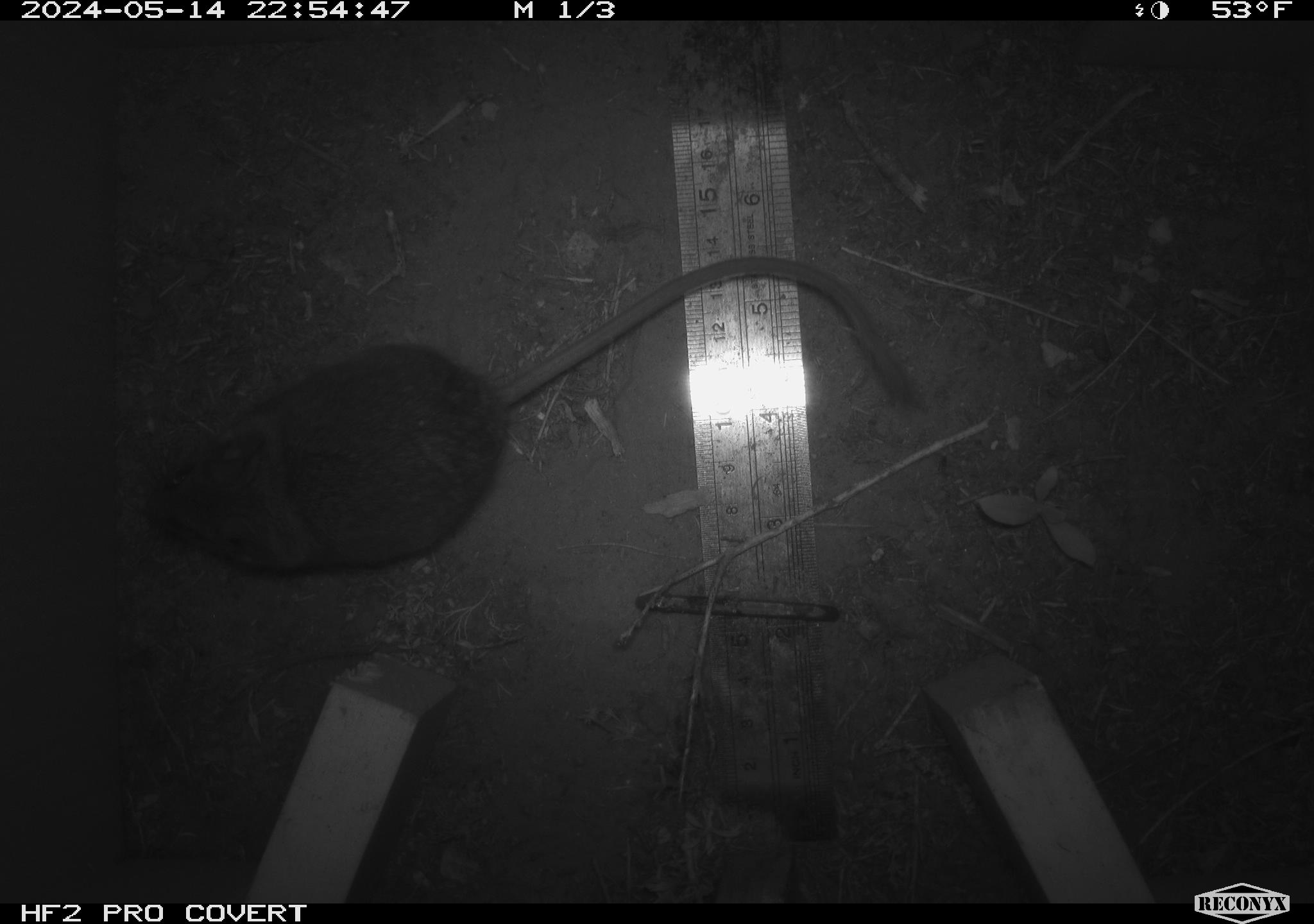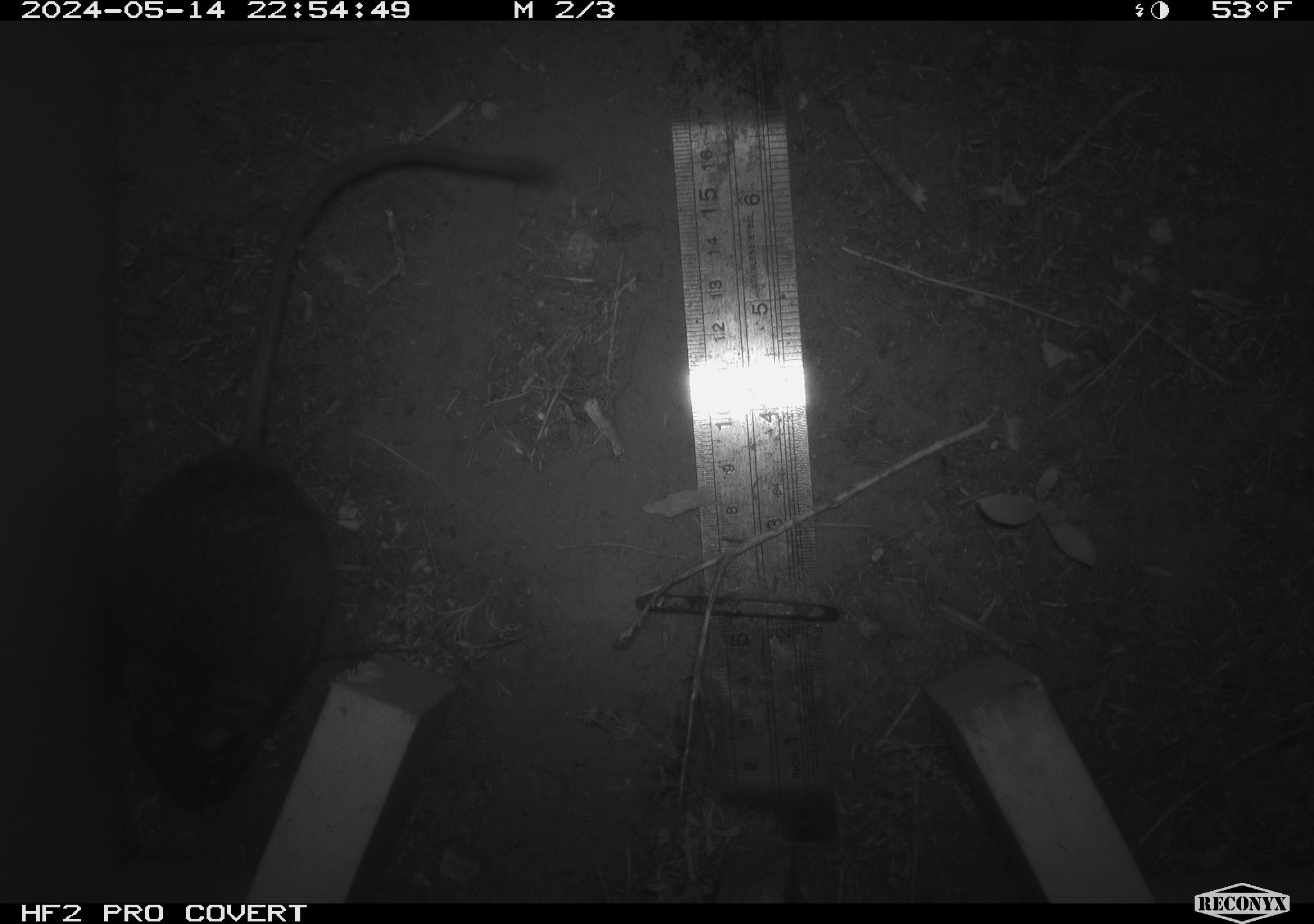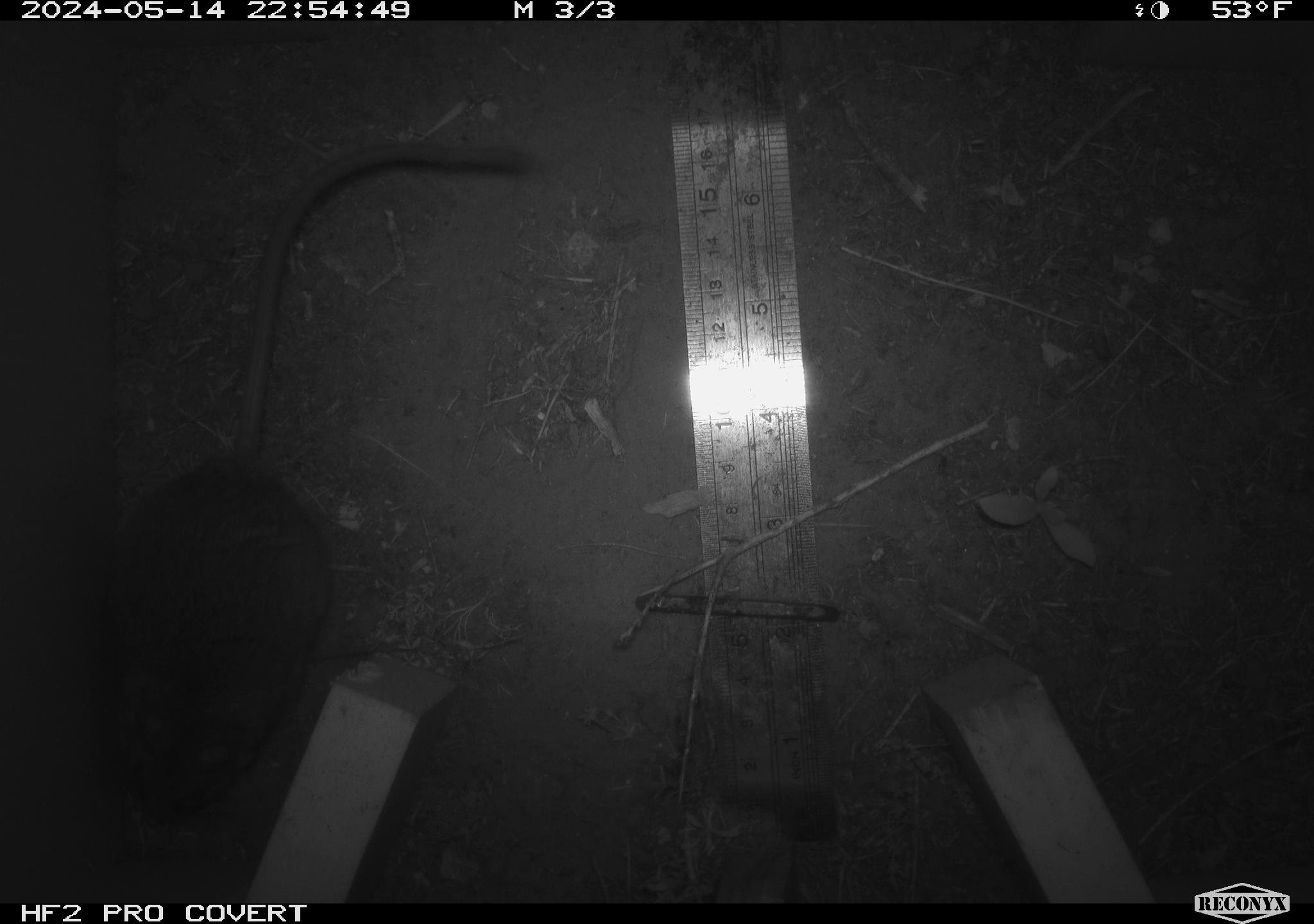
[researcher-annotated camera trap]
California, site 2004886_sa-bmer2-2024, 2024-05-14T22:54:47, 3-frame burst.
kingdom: Animalia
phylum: Chordata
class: Mammalia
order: Rodentia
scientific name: Rodentia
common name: mouse species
Mouse species (Rodentia).